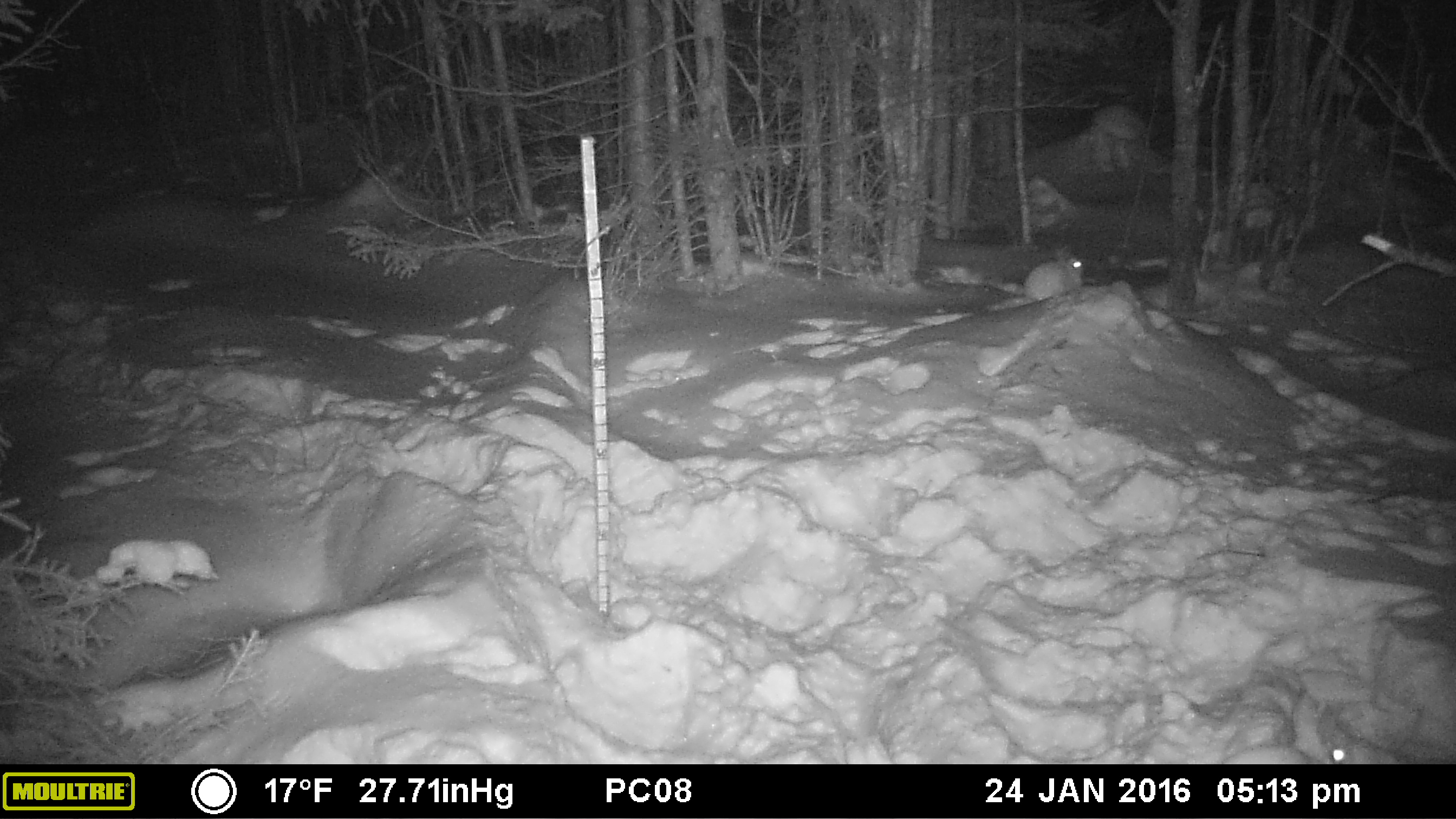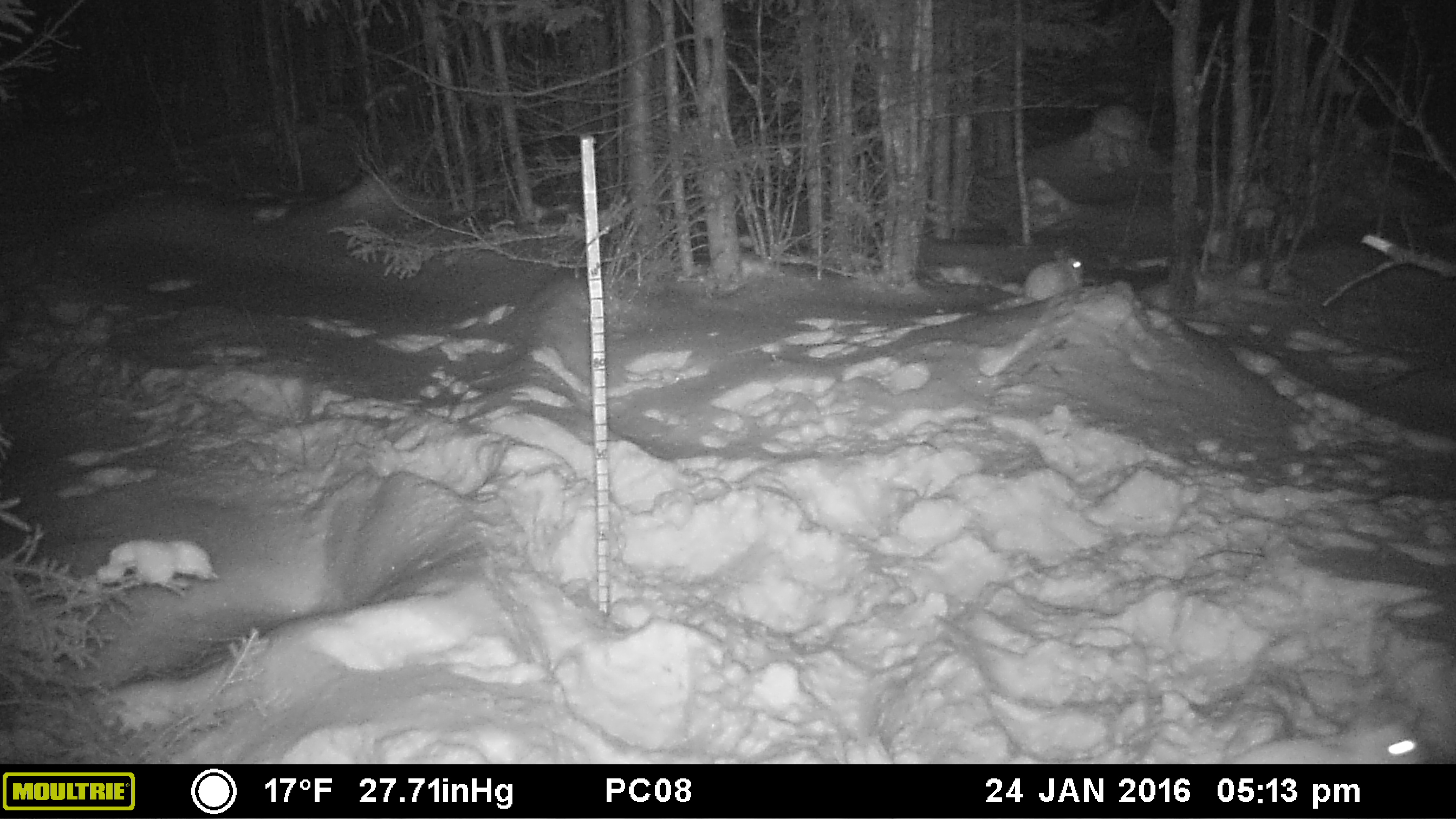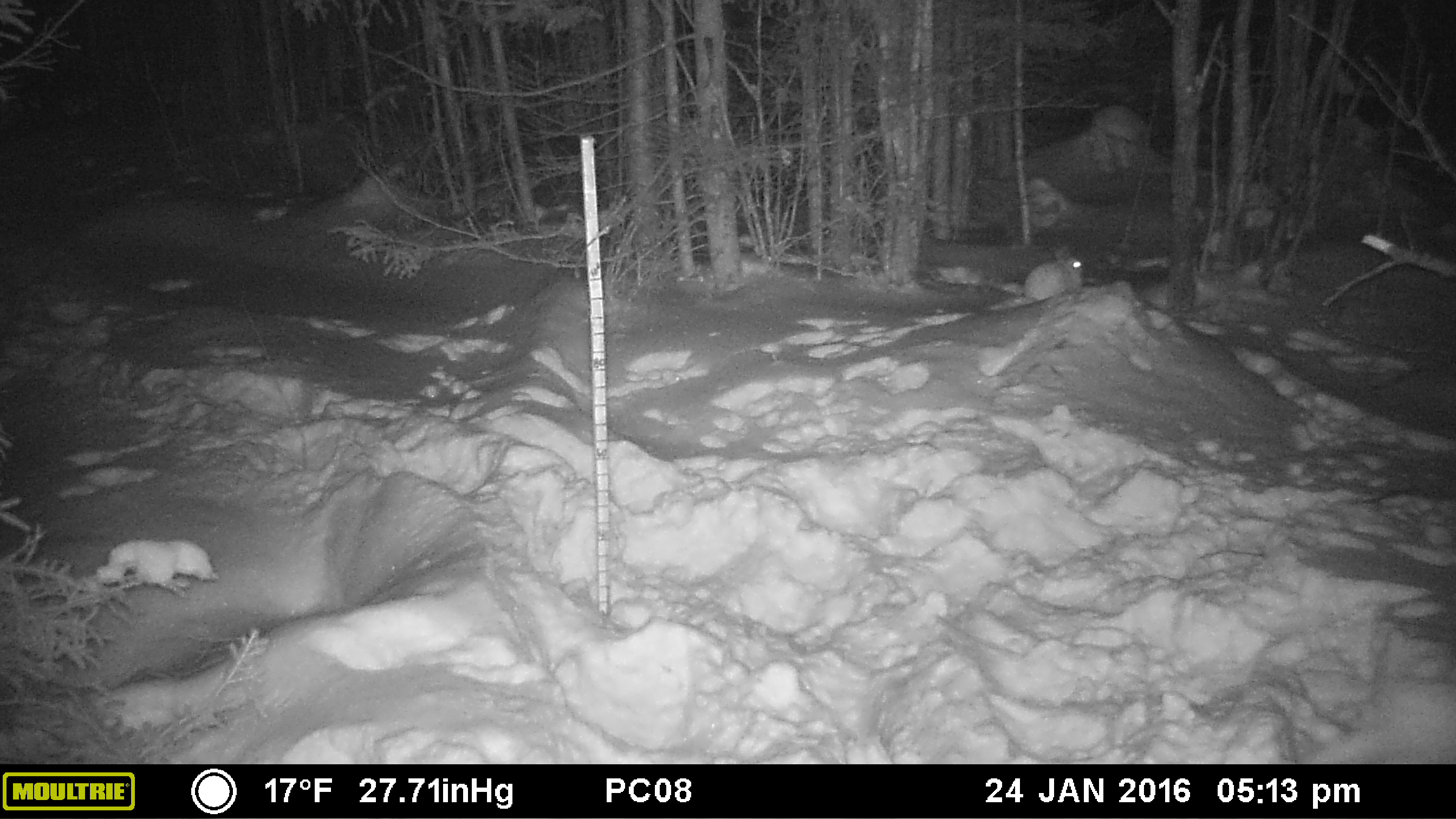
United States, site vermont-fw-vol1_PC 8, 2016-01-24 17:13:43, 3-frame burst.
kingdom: Animalia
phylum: Chordata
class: Mammalia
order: Lagomorpha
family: Leporidae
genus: Lepus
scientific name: Lepus americanus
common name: snowshoe hare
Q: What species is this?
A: Snowshoe hare (Lepus americanus).